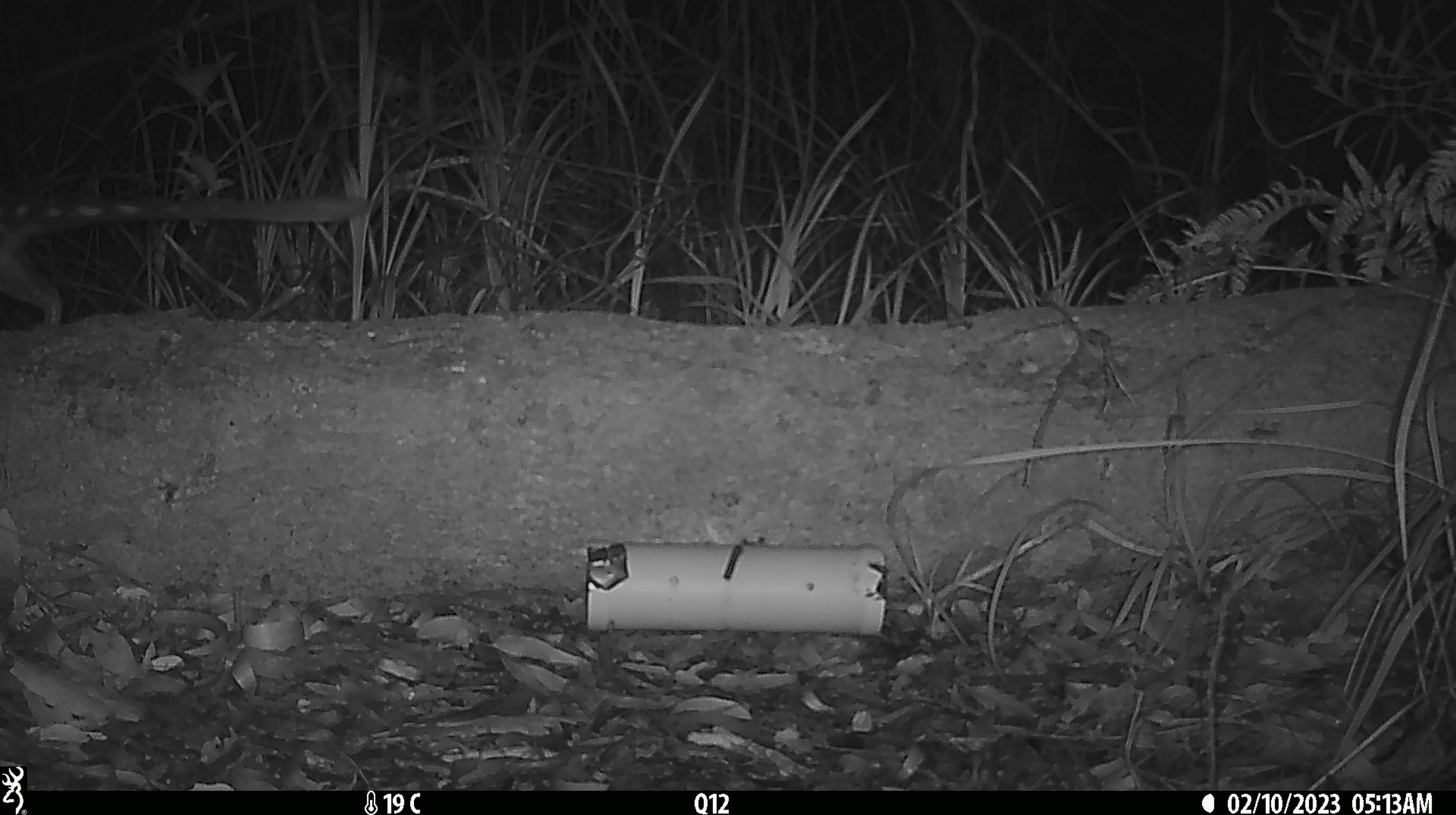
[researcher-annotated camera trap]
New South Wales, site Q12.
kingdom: Animalia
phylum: Chordata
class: Mammalia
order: Dasyuromorphia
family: Dasyuridae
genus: Dasyurus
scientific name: Dasyurus maculatus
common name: spotted-tailed quoll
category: quoll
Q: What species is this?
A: Quoll (spotted-tailed quoll) (Dasyurus maculatus).